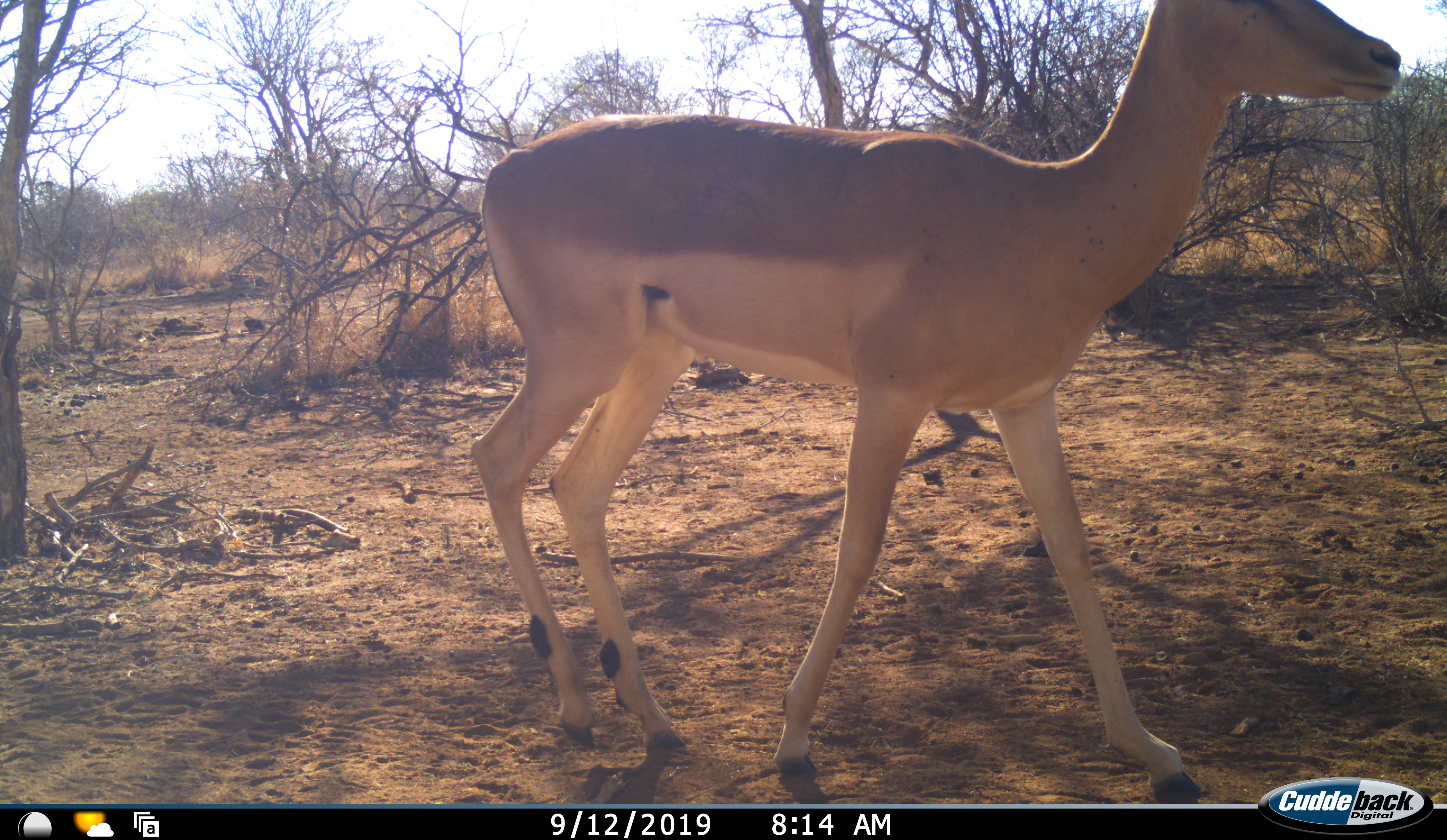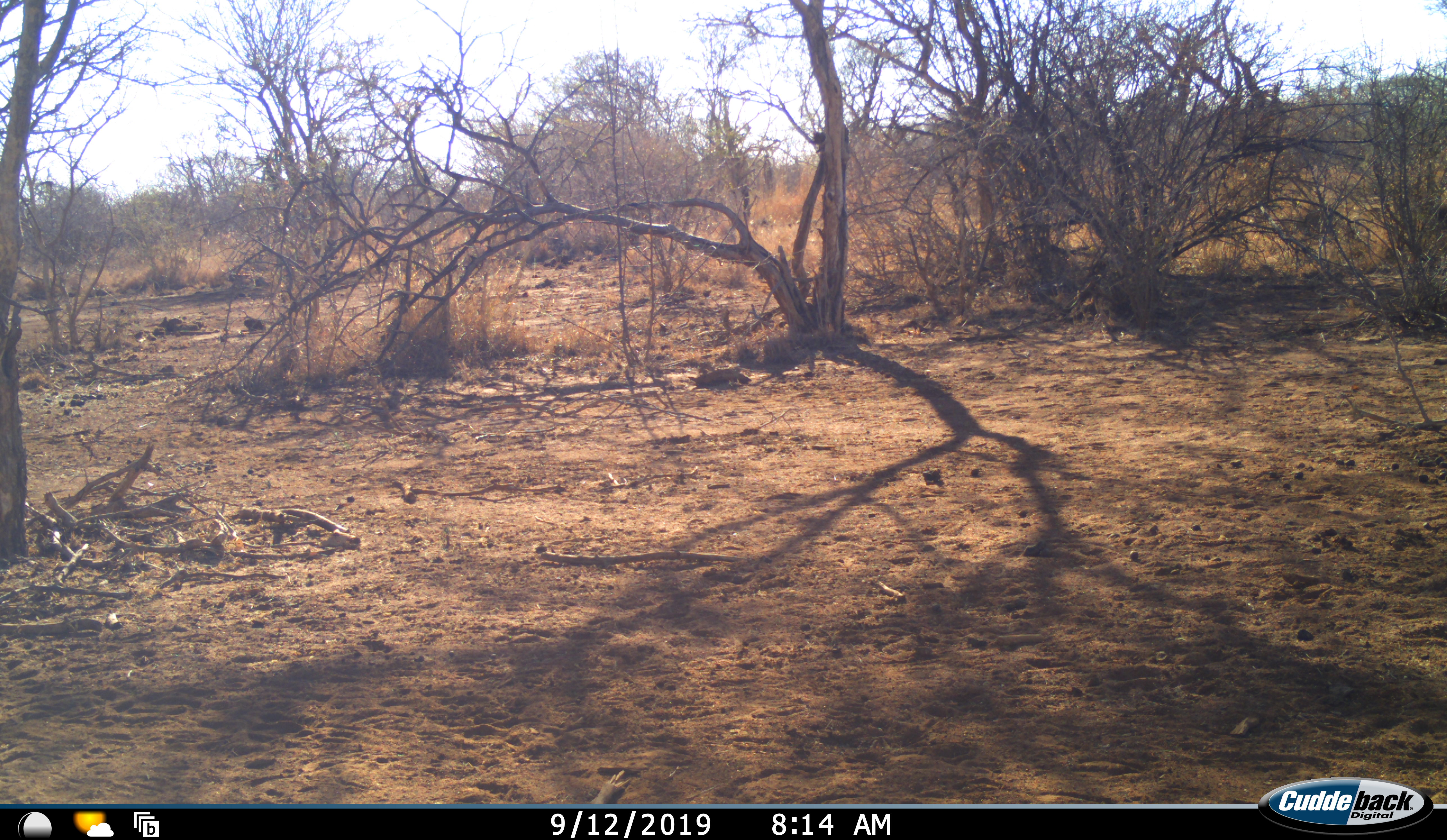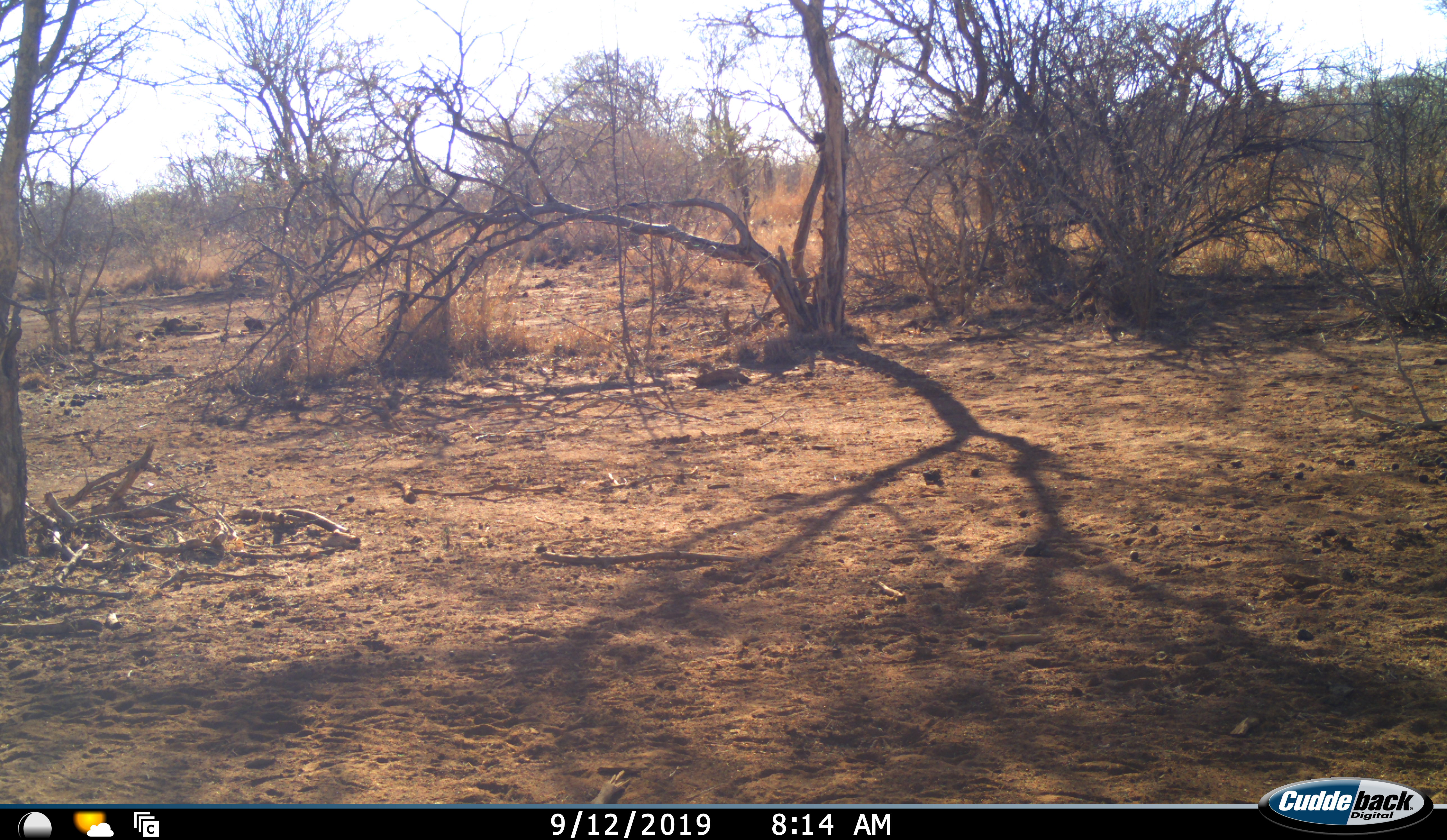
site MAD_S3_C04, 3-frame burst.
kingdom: Animalia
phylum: Chordata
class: Mammalia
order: Artiodactyla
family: Bovidae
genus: Aepyceros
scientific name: Aepyceros melampus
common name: impala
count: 1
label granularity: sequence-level